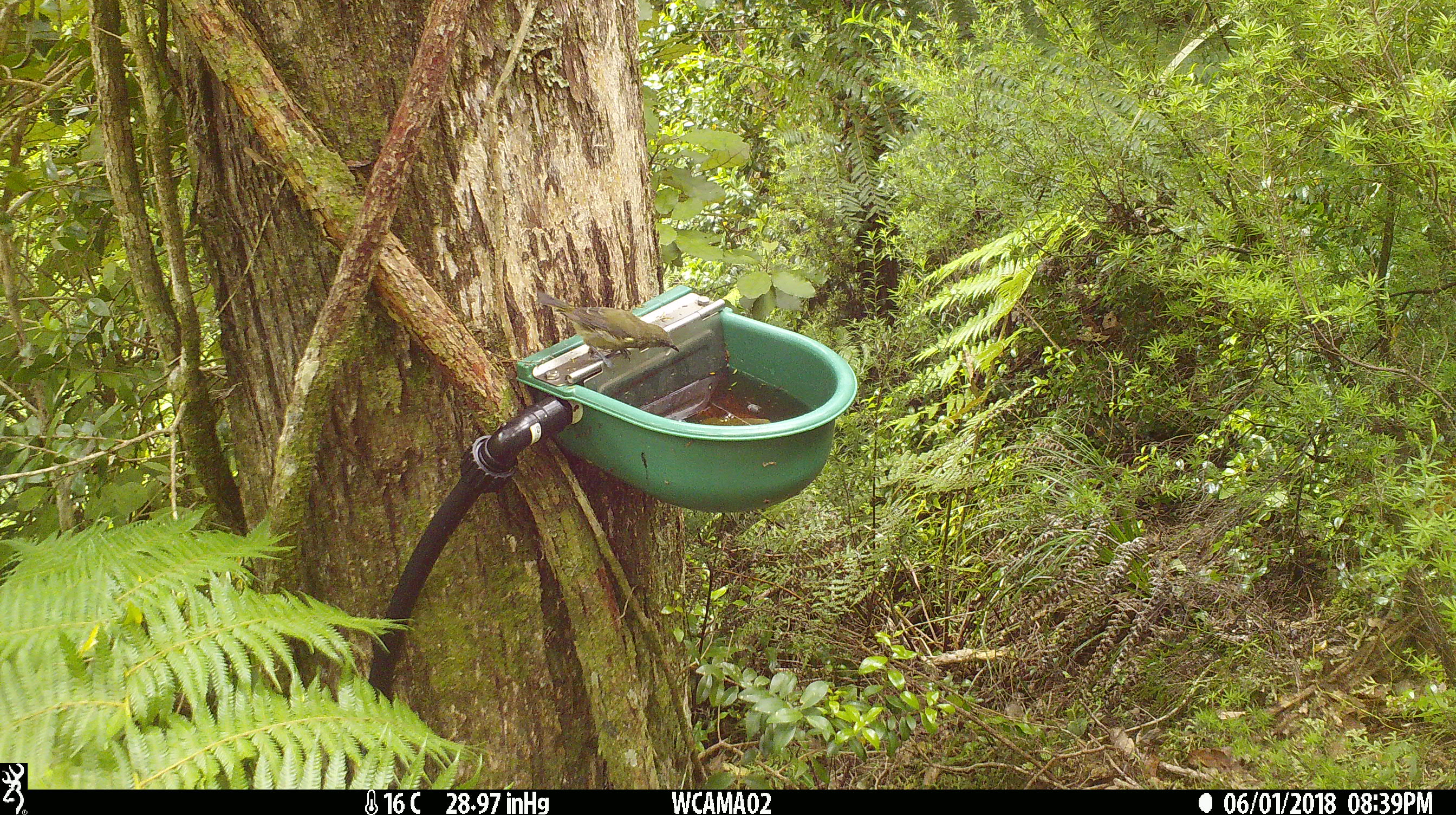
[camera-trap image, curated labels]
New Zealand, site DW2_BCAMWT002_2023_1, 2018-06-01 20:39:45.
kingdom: Animalia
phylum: Chordata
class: Aves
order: Passeriformes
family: Meliphagidae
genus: Anthornis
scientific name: Anthornis melanura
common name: new zealand bellbird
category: bellbird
Bellbird (new zealand bellbird) (Anthornis melanura).